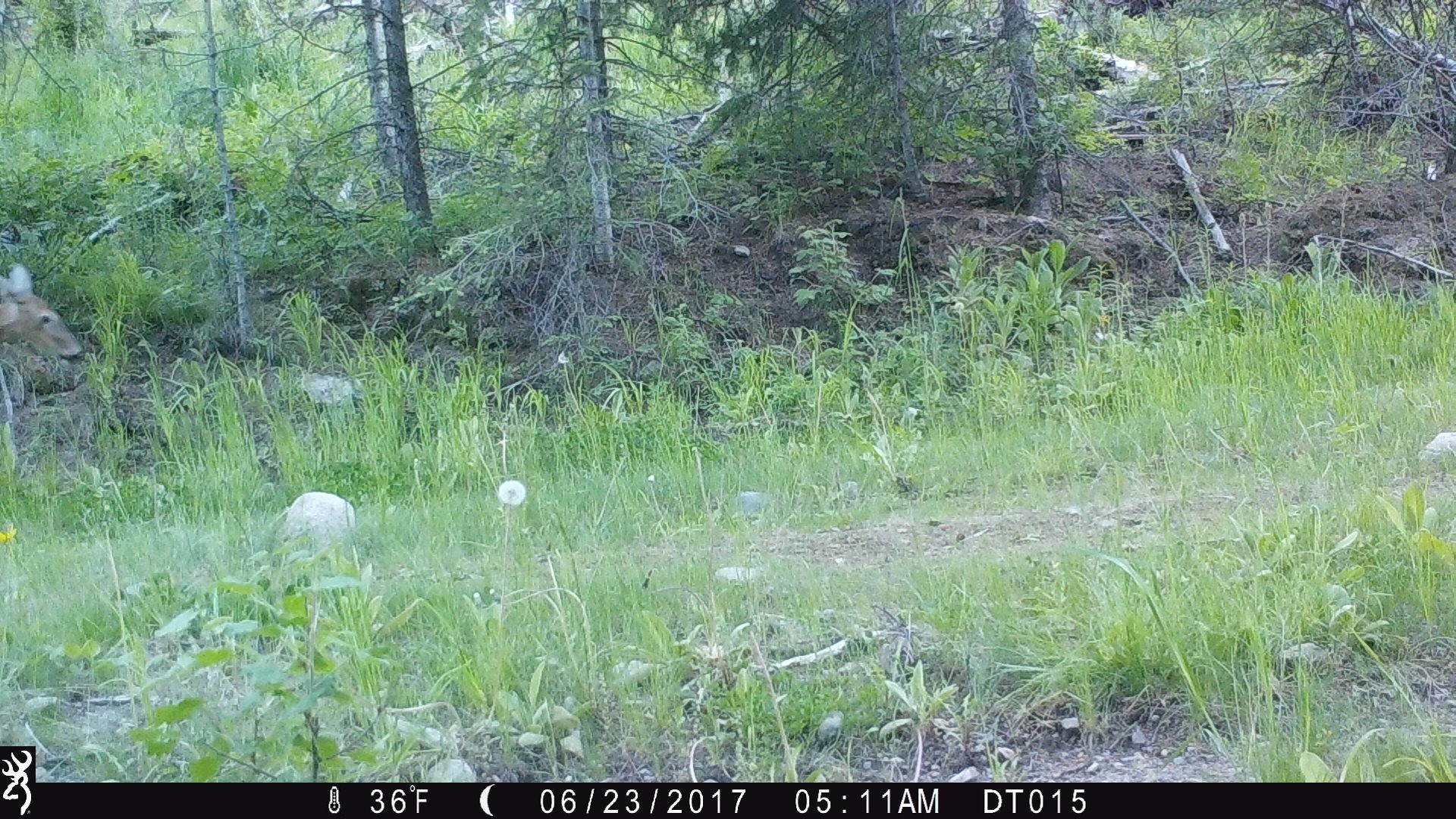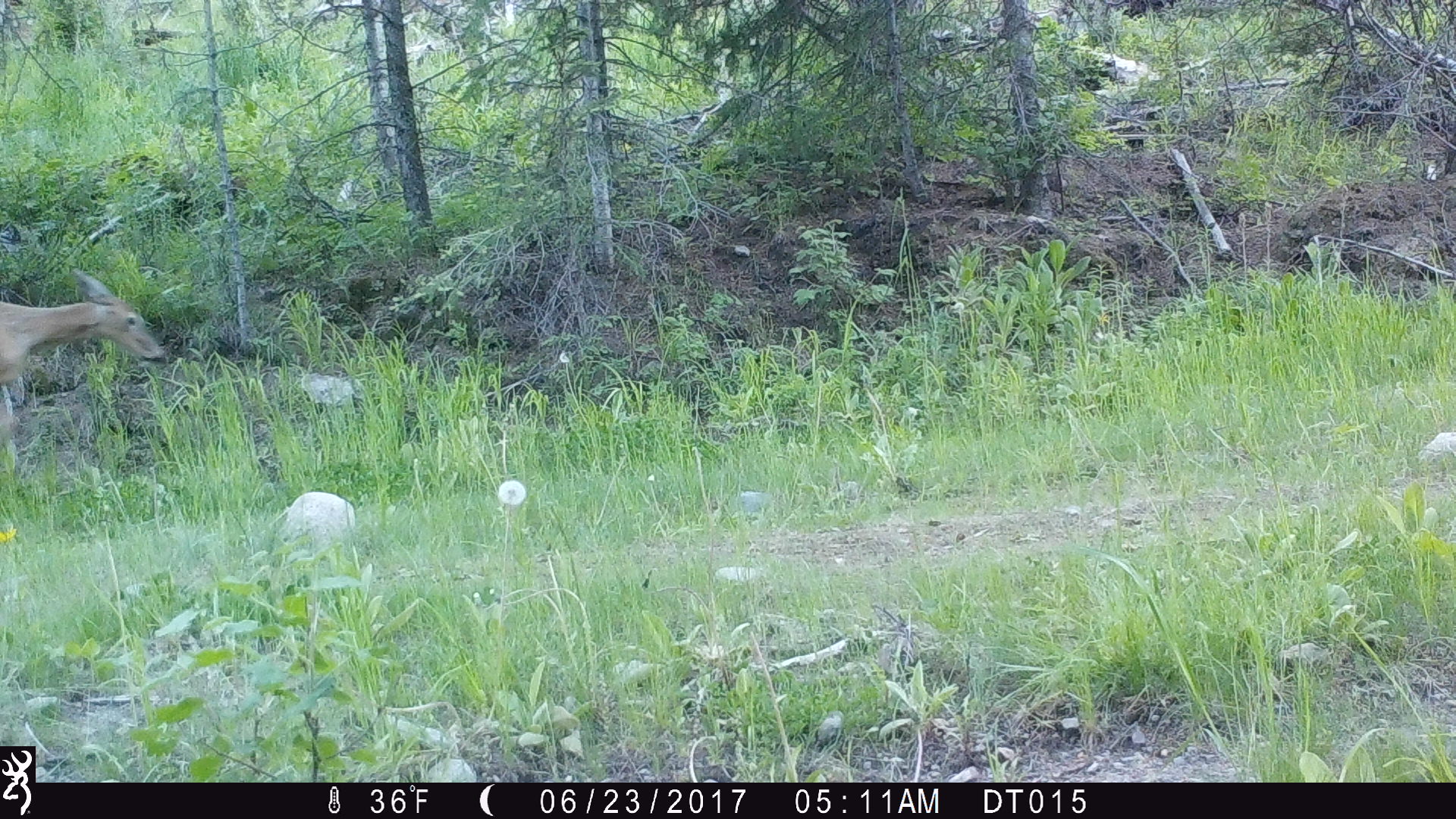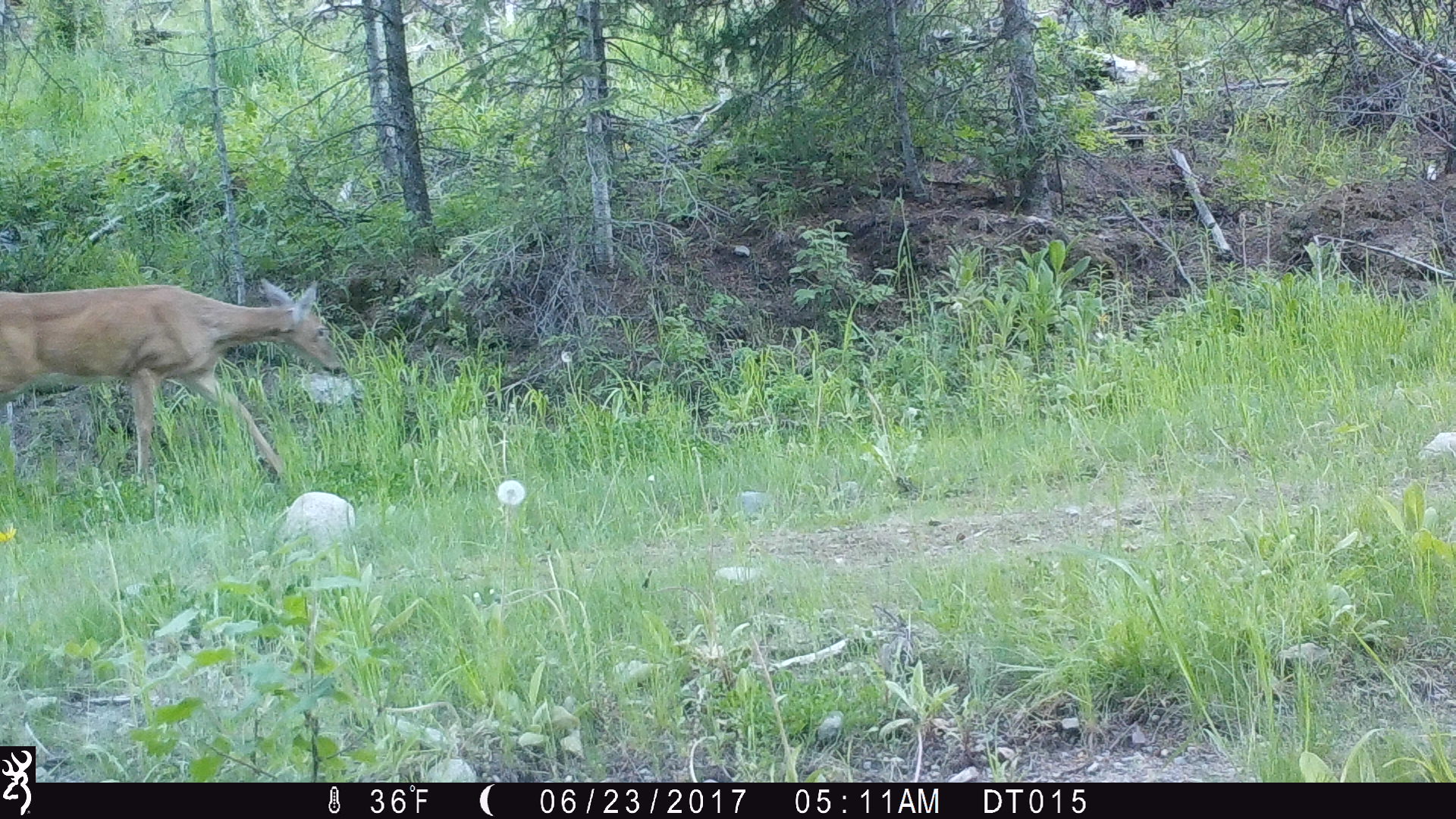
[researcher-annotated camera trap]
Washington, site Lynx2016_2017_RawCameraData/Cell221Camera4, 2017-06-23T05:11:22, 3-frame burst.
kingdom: Animalia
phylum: Chordata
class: Mammalia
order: Artiodactyla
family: Cervidae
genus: Odocoileus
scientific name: Odocoileus virginianus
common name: white-tailed deer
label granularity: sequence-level